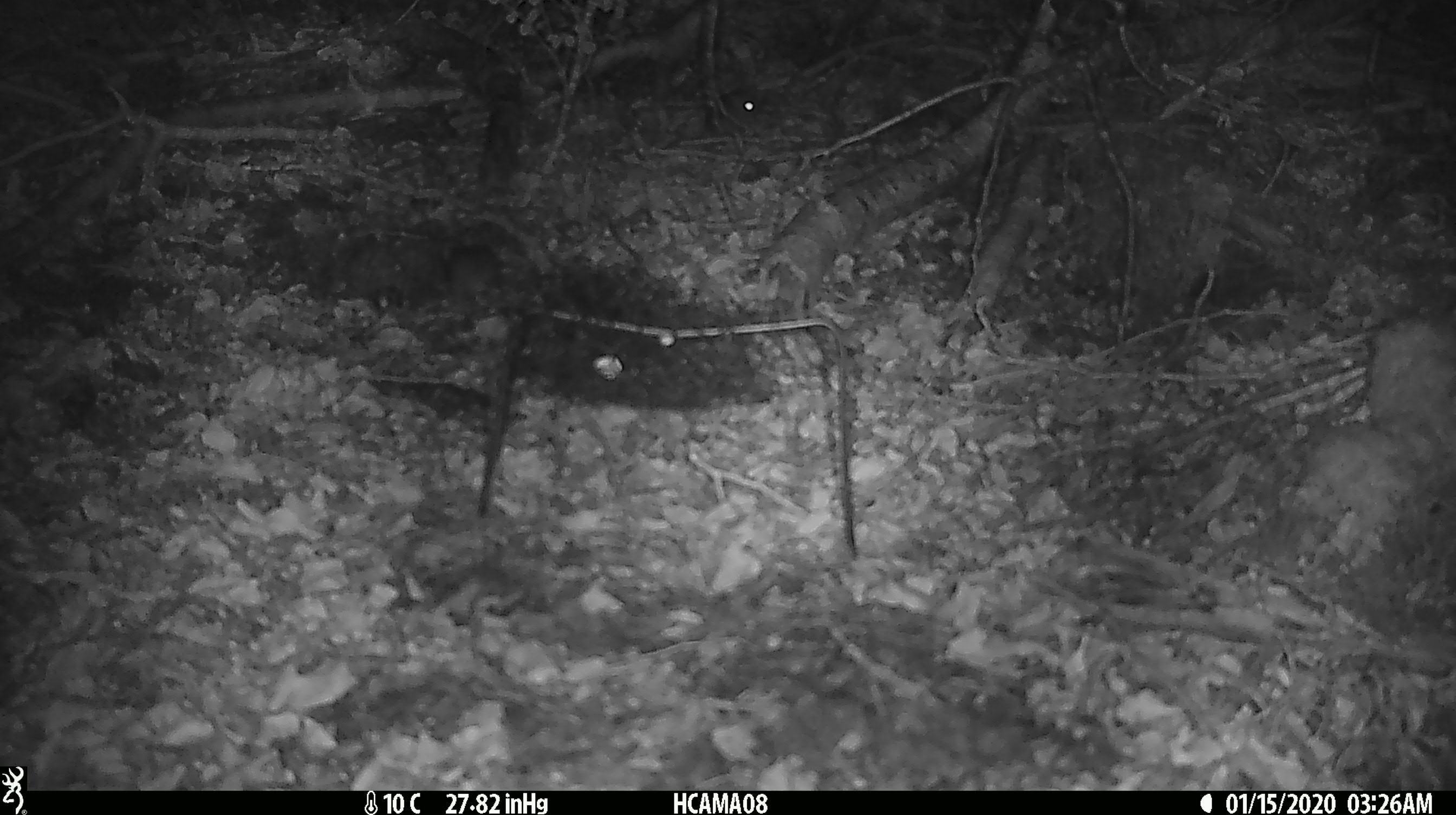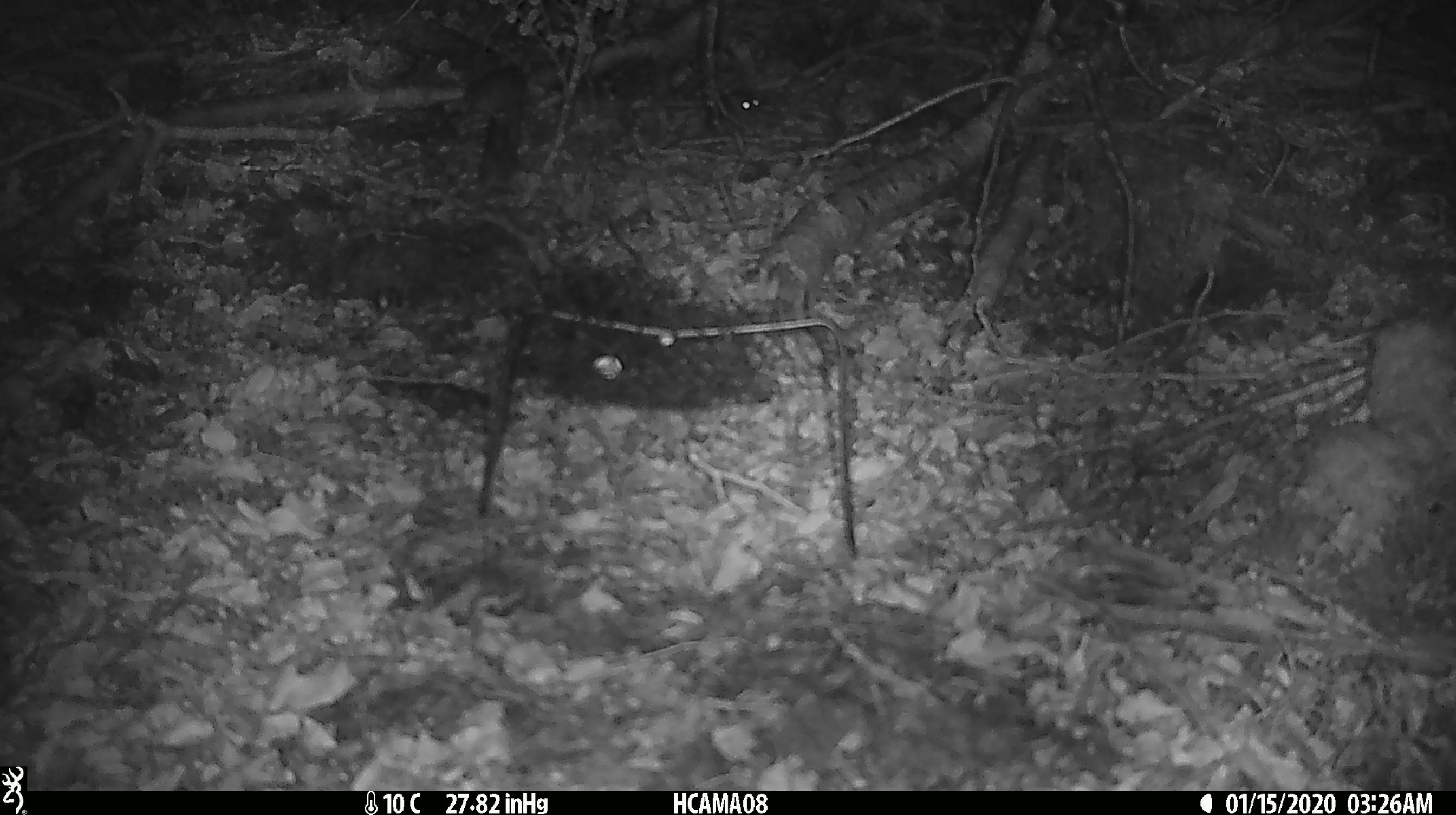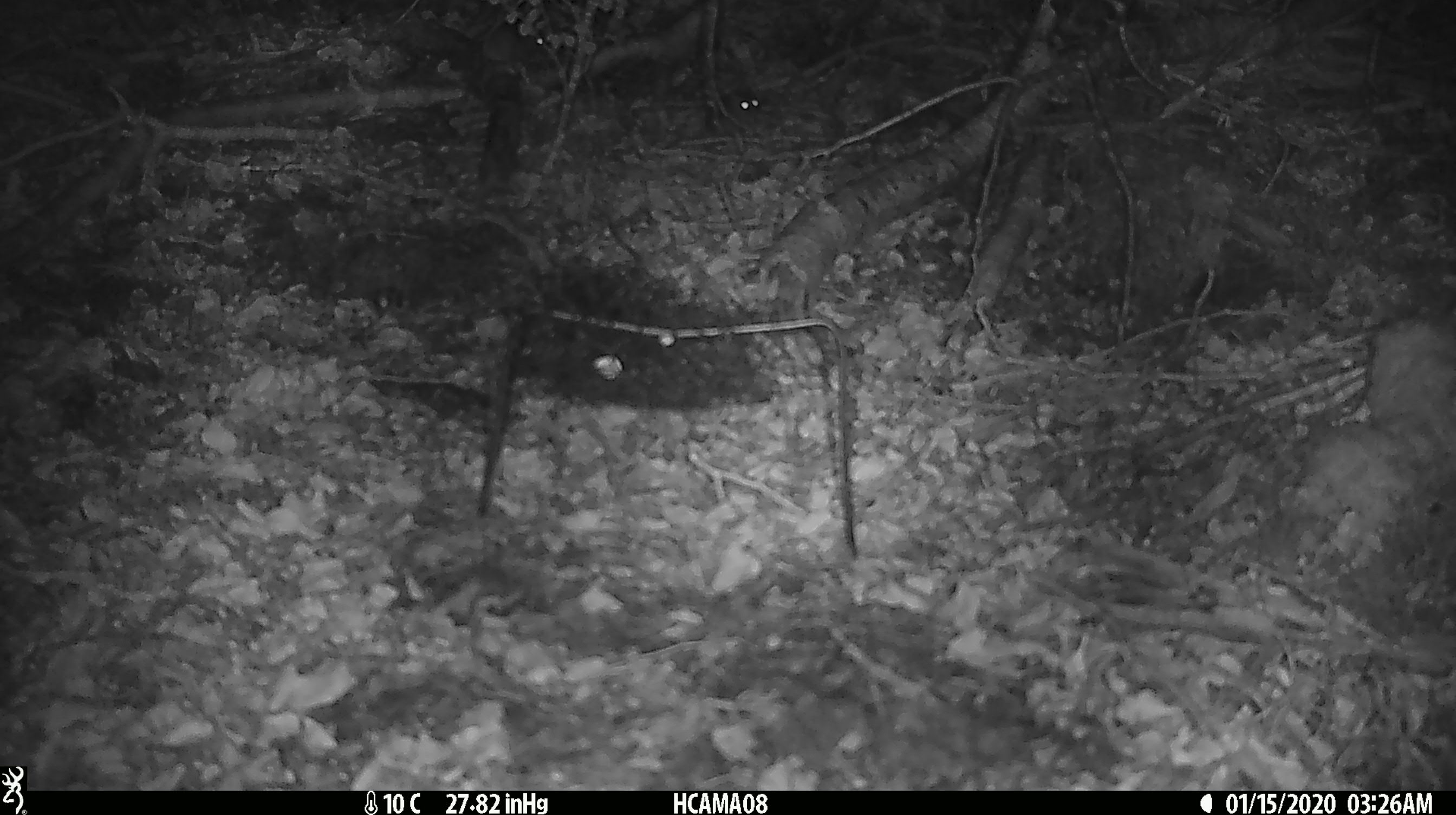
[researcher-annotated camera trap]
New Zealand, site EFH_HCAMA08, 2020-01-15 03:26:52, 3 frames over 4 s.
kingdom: Animalia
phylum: Chordata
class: Mammalia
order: Rodentia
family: Muridae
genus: Mus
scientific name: Mus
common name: mouse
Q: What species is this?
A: Mouse (Mus).